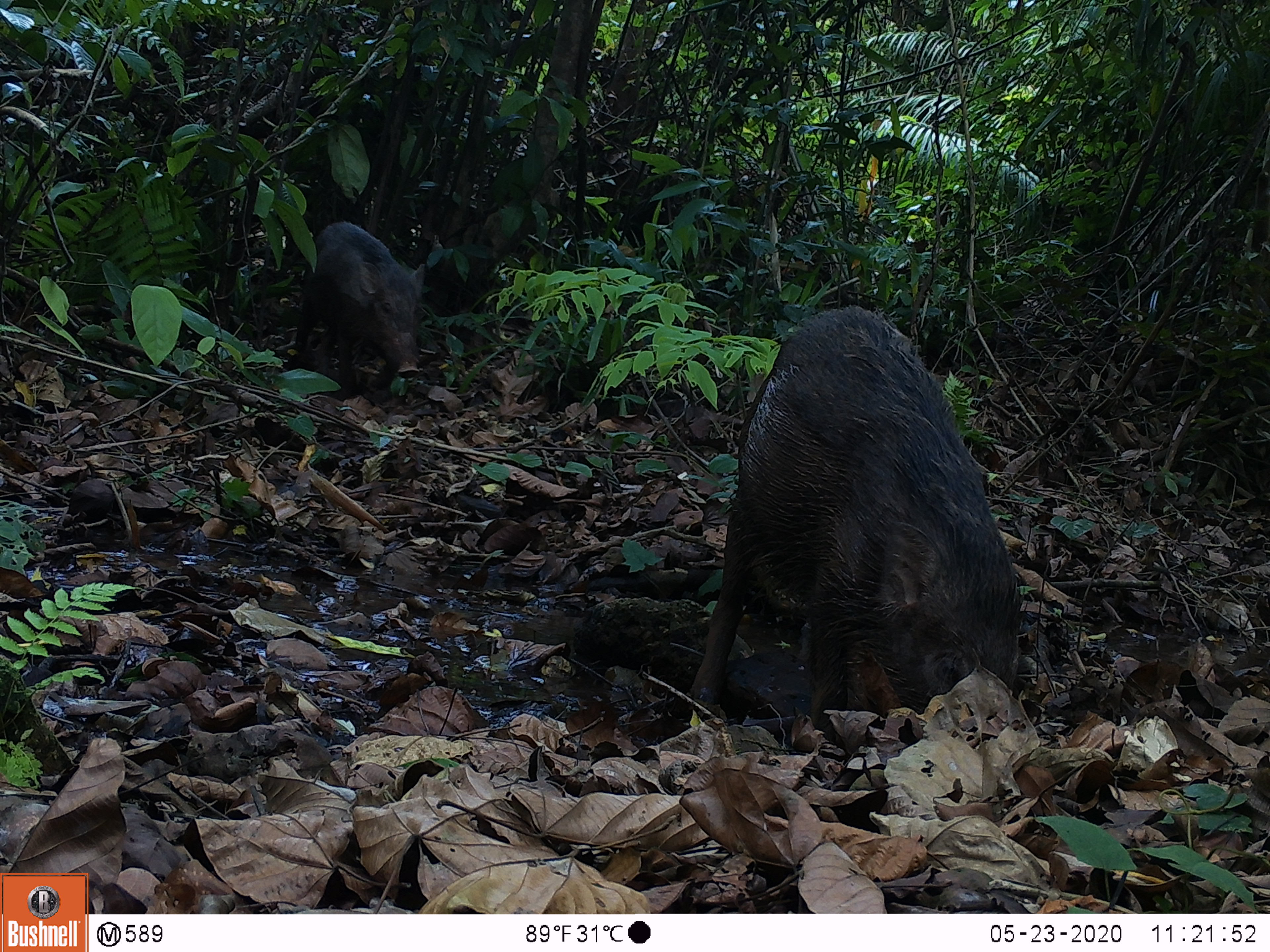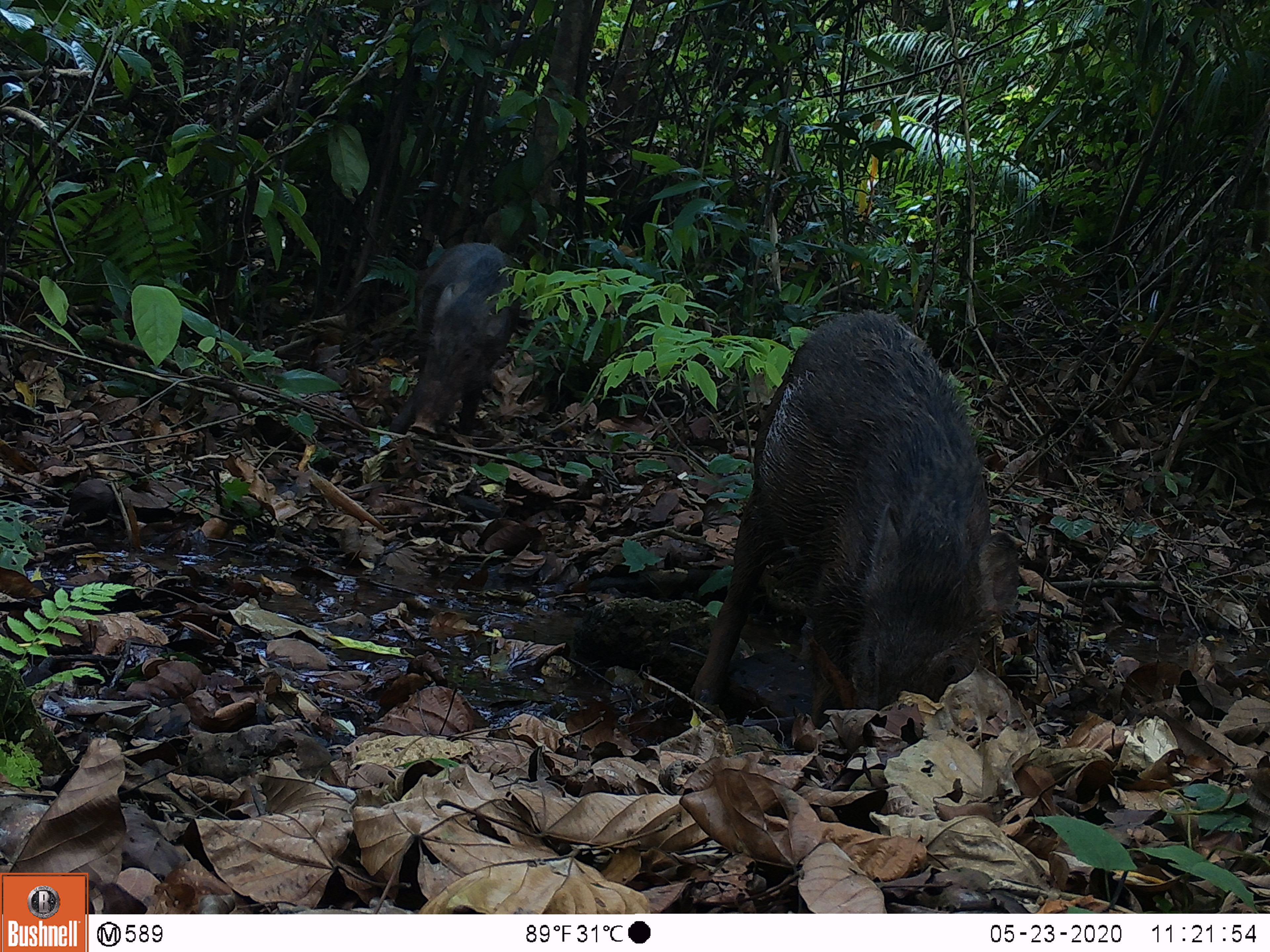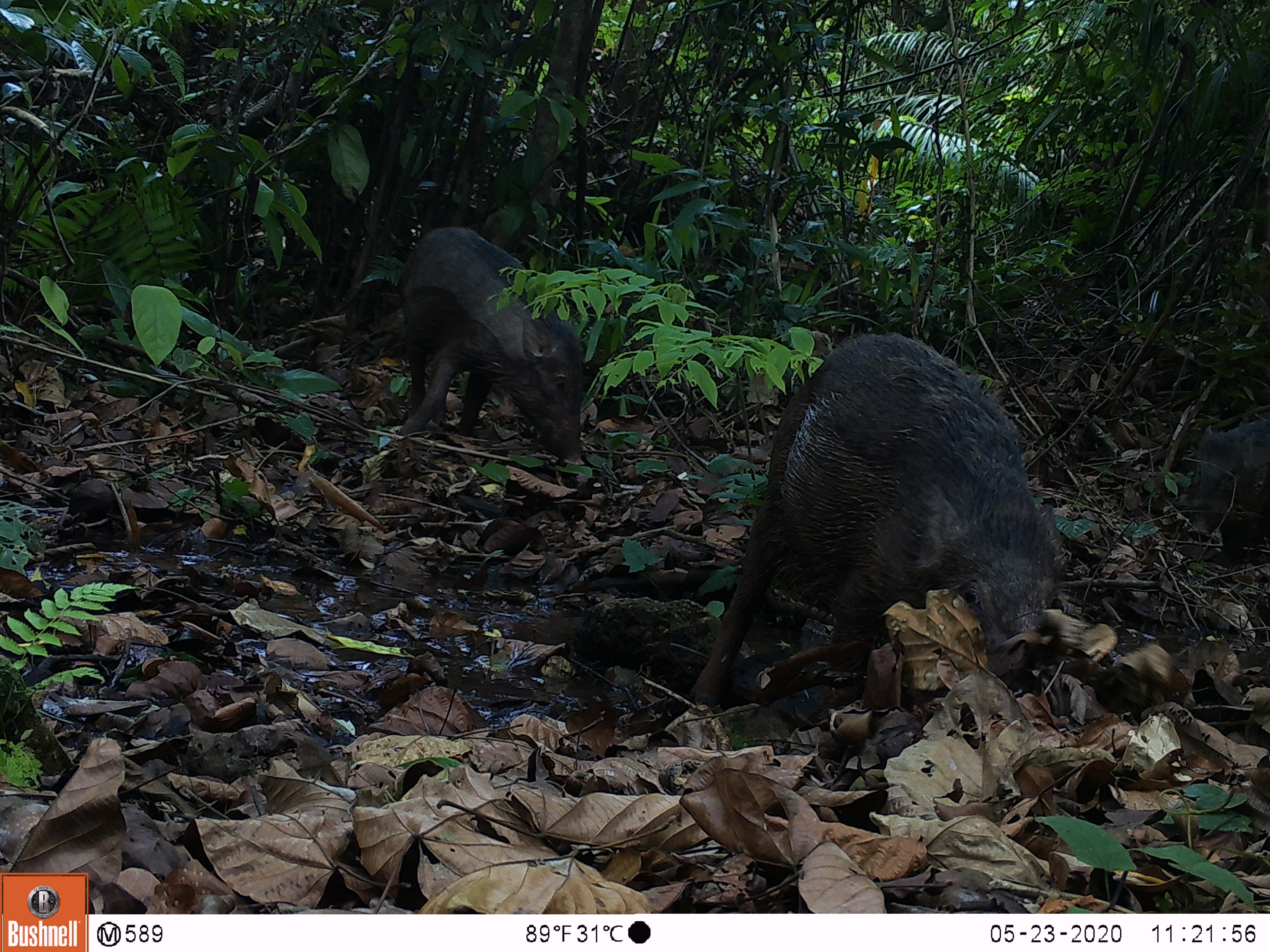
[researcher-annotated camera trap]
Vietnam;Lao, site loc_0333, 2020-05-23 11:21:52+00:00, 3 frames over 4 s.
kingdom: Animalia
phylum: Chordata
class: Mammalia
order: Artiodactyla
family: Suidae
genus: Sus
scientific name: Sus scrofa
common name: eurasian wild pig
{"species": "eurasian wild pig (Sus scrofa)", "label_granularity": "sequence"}